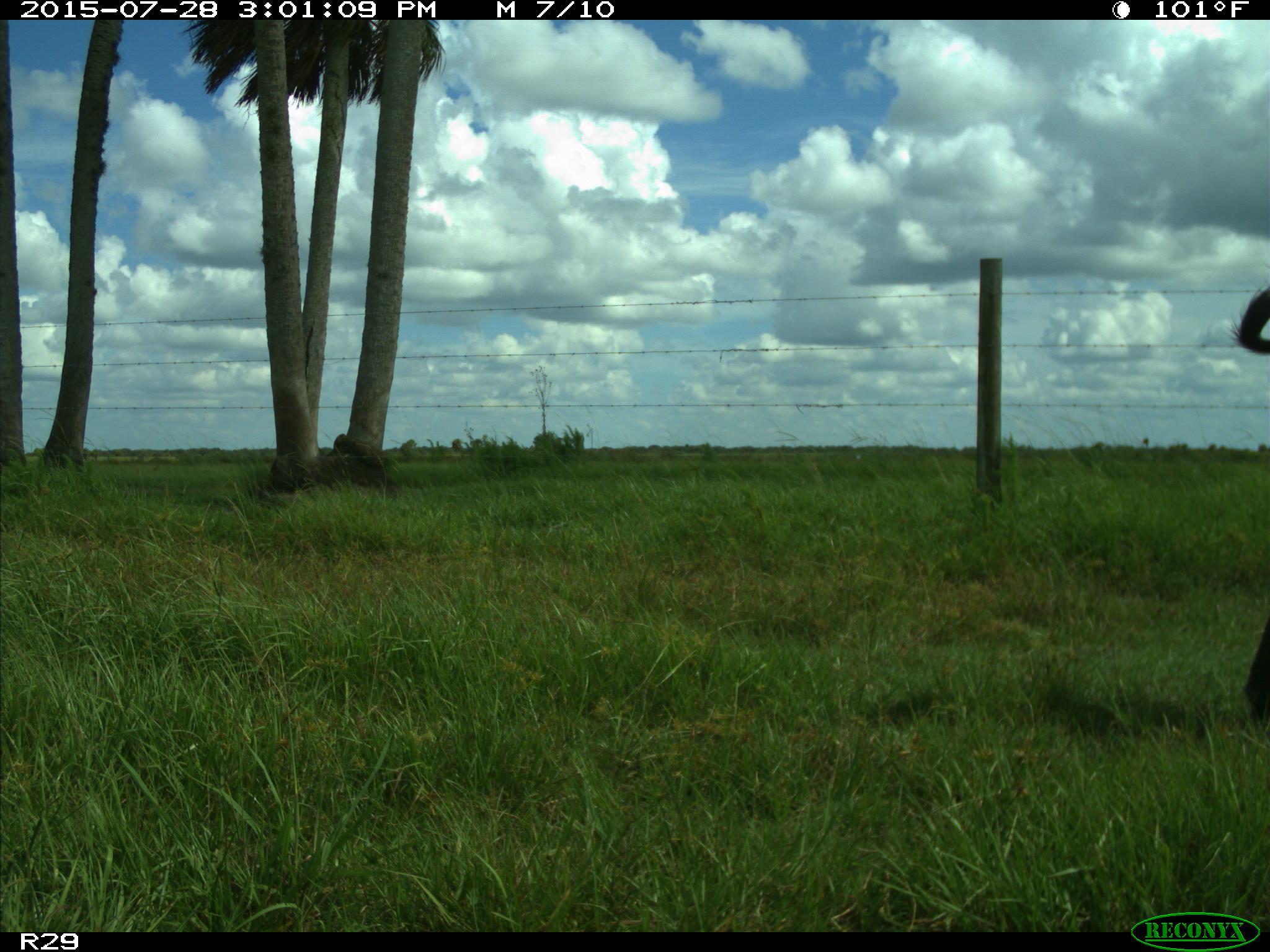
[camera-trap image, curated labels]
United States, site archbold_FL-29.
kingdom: Animalia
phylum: Chordata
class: Mammalia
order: Artiodactyla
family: Bovidae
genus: Bos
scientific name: Bos taurus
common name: domestic cow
Bos taurus (domestic cow).